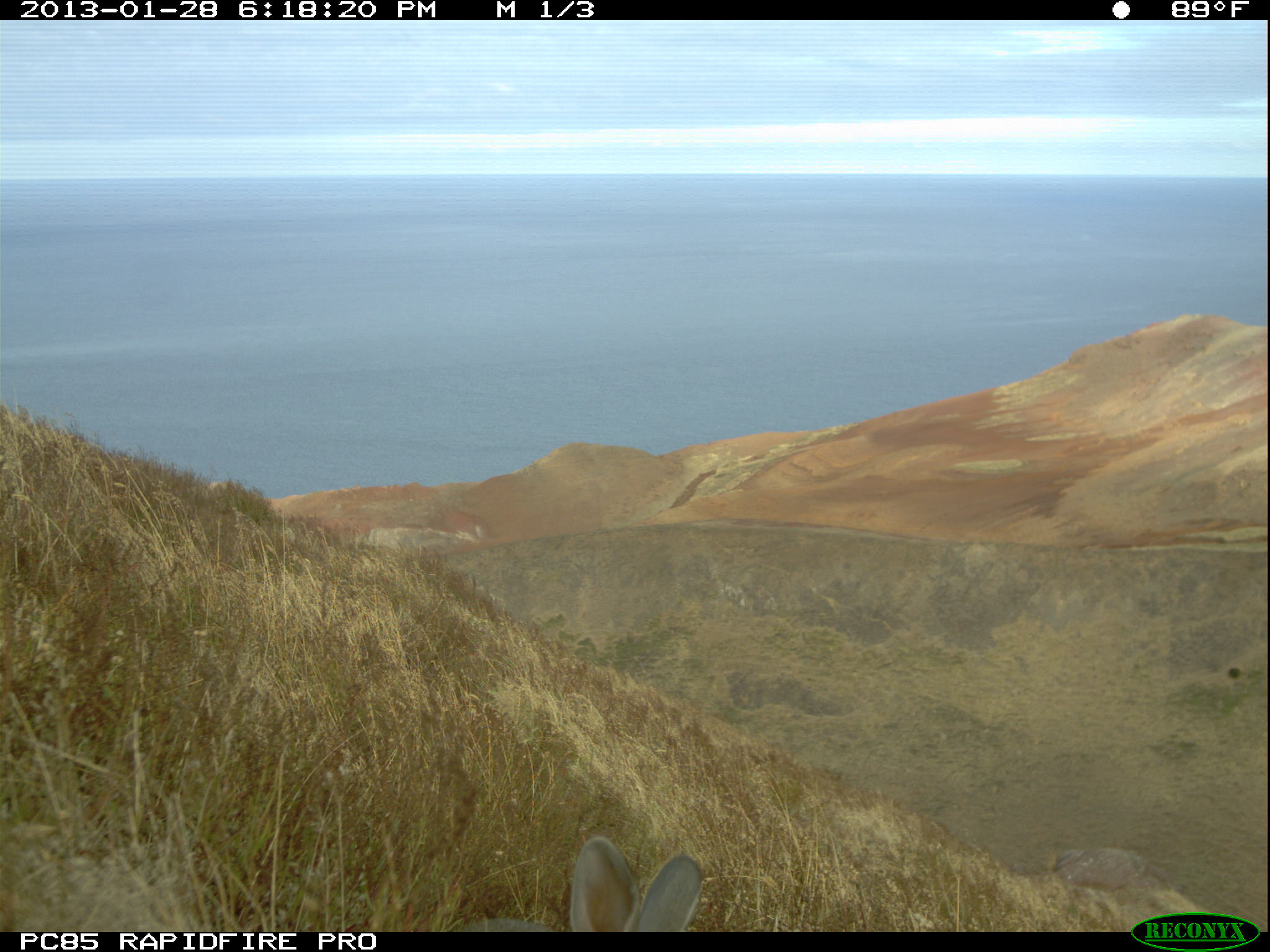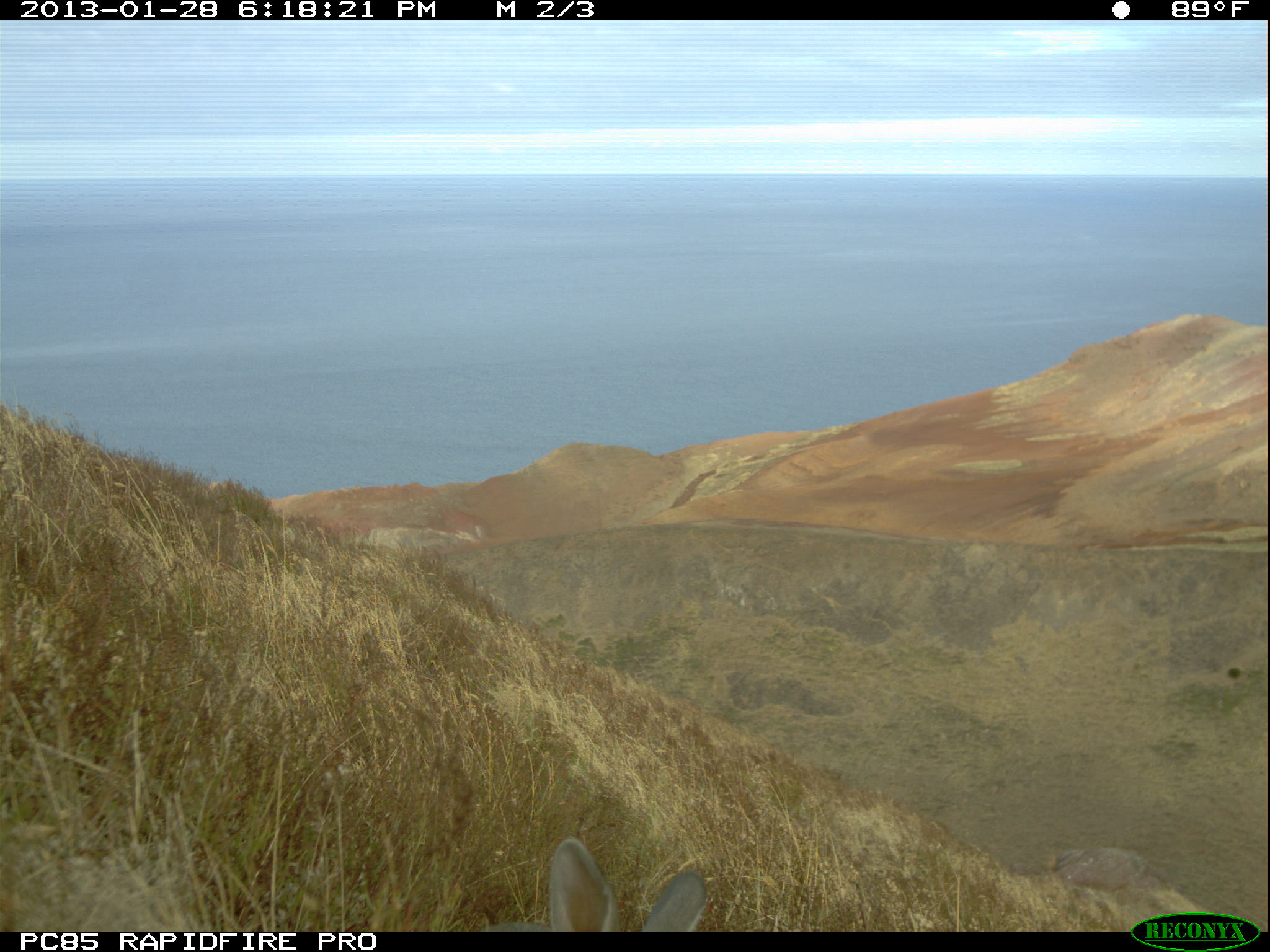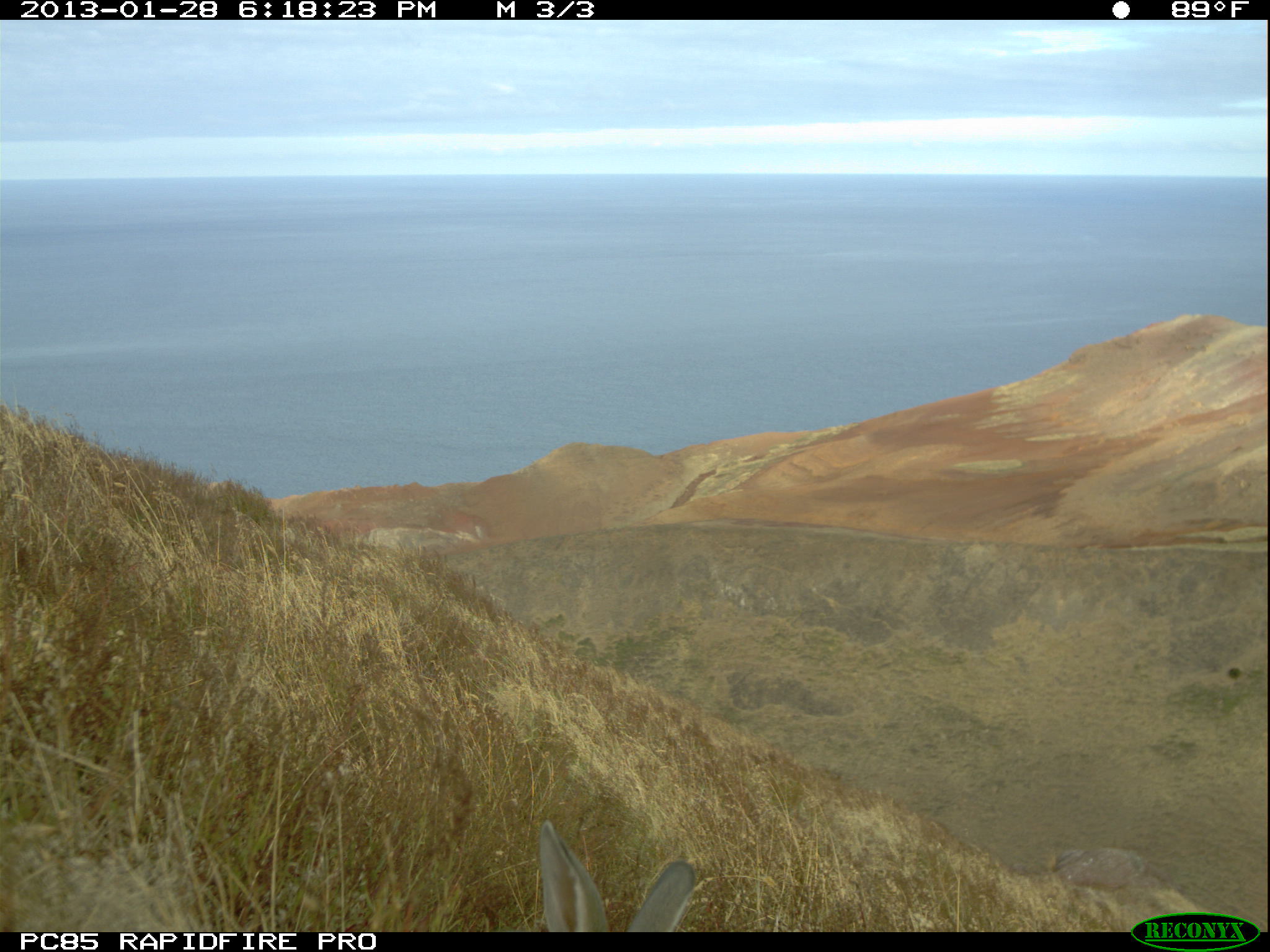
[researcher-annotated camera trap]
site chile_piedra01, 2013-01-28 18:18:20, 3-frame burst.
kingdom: Animalia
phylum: Chordata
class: Mammalia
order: Lagomorpha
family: Leporidae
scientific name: Leporidae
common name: rabbits and hares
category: rabbit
Rabbit (rabbits and hares) (Leporidae).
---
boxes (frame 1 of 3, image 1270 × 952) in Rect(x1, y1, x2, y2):
rabbit: Rect(562, 835, 704, 932)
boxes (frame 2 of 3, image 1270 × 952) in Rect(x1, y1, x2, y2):
rabbit: Rect(539, 835, 706, 931)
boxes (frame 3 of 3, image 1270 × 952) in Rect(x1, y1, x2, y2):
rabbit: Rect(530, 823, 696, 932)